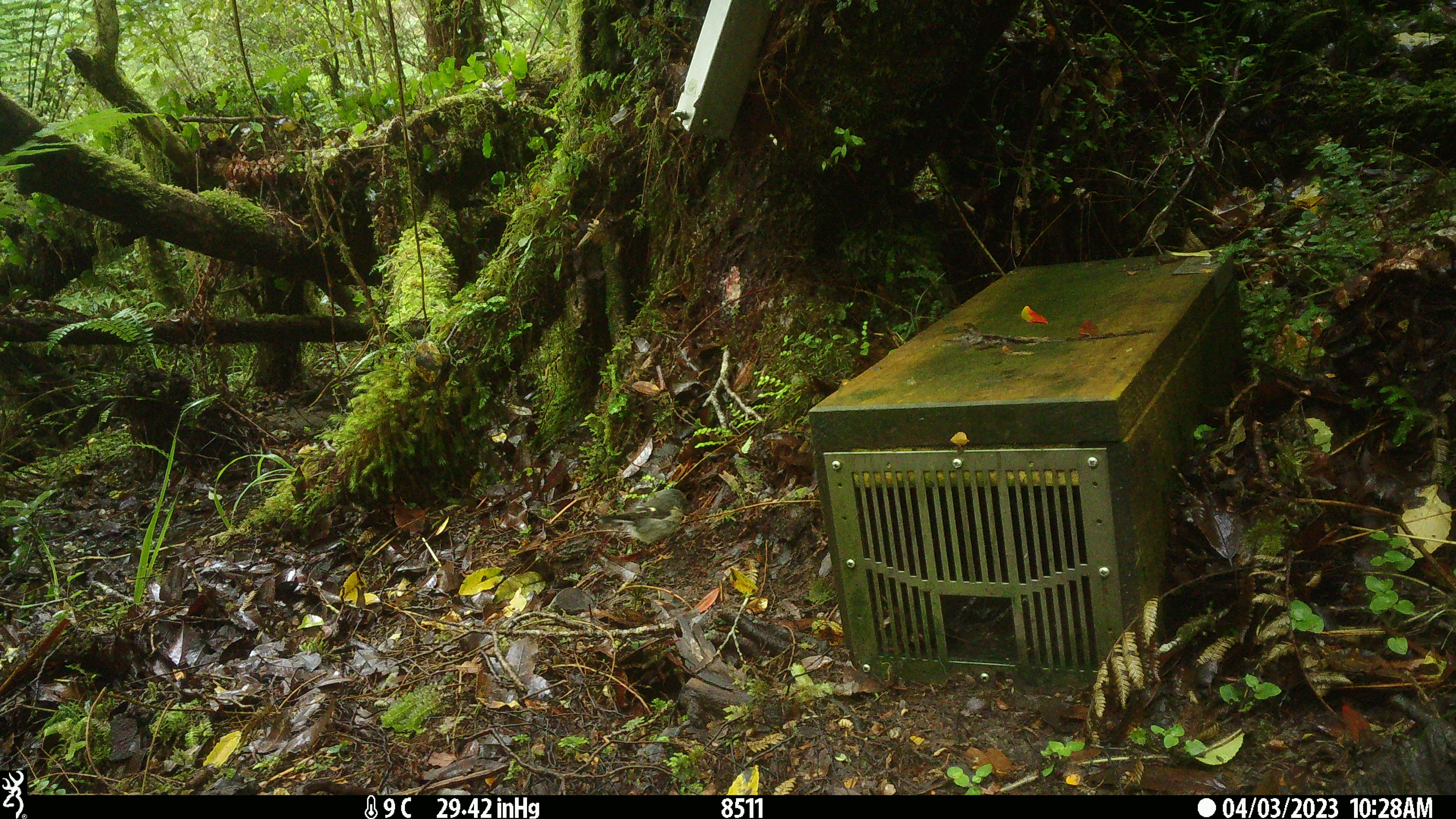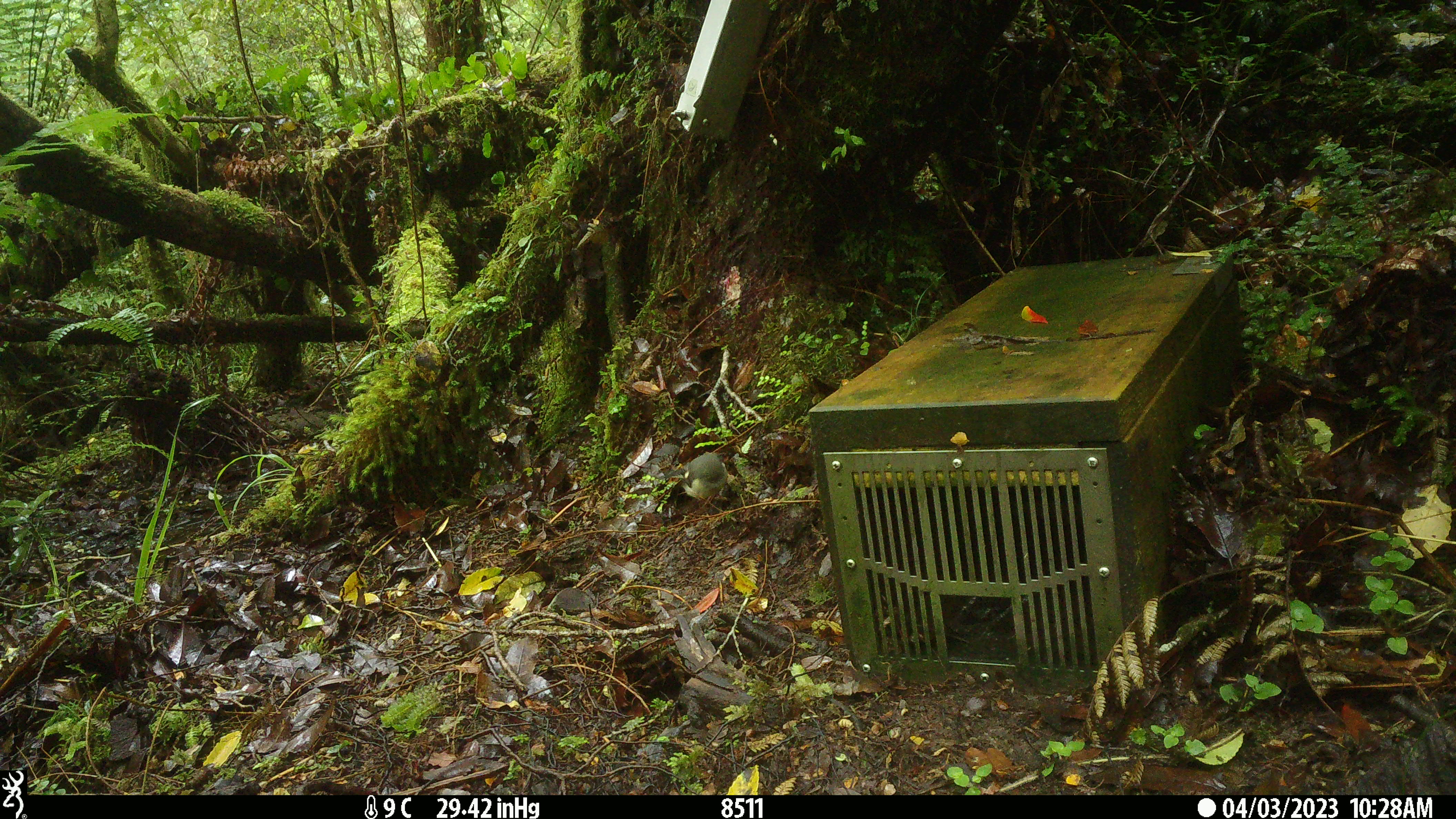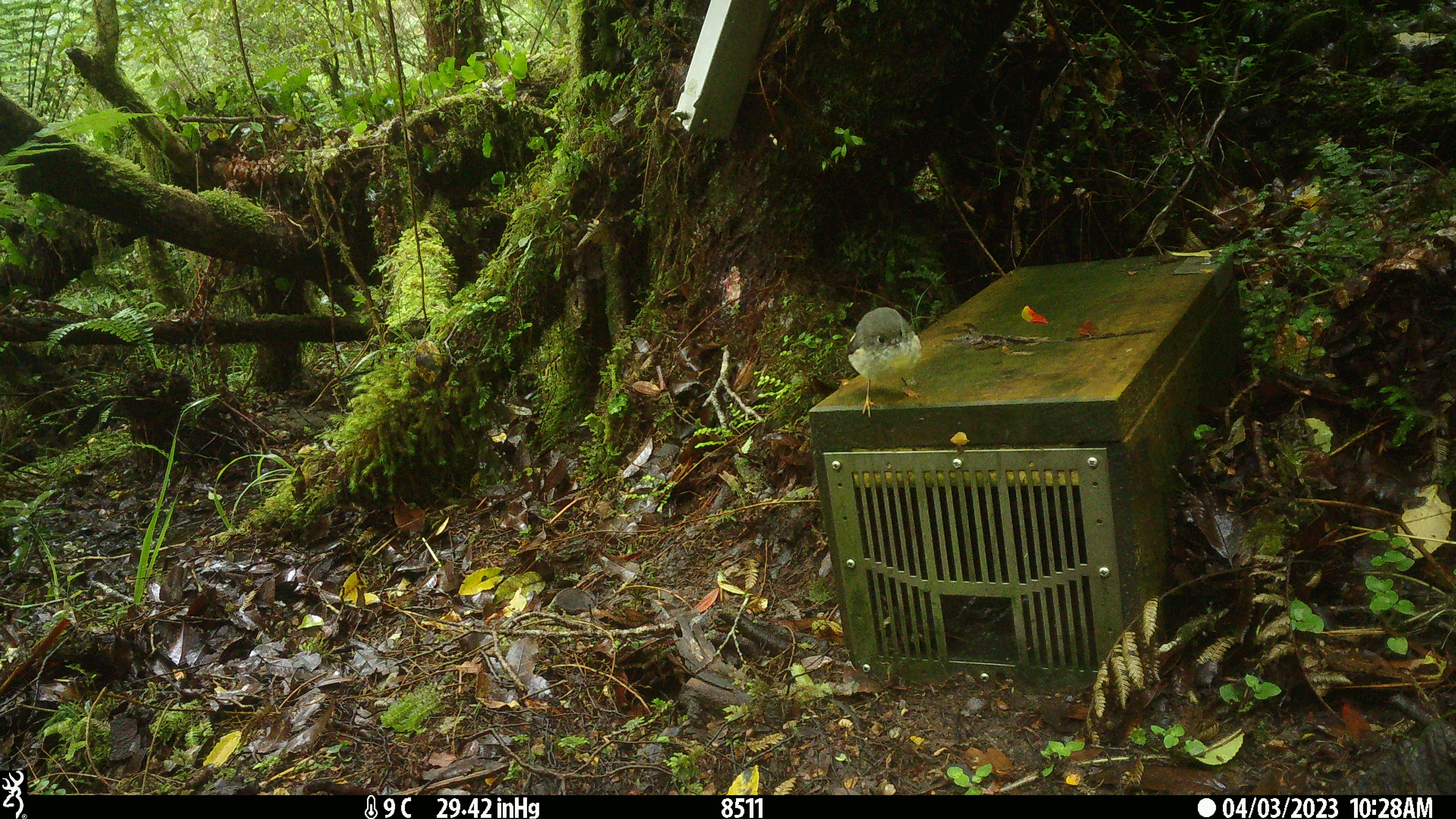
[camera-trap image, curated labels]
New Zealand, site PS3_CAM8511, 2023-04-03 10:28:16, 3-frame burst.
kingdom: Animalia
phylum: Chordata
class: Aves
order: Passeriformes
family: Petroicidae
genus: Petroica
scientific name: Petroica macrocephala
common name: tomtit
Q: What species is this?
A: Tomtit (Petroica macrocephala).